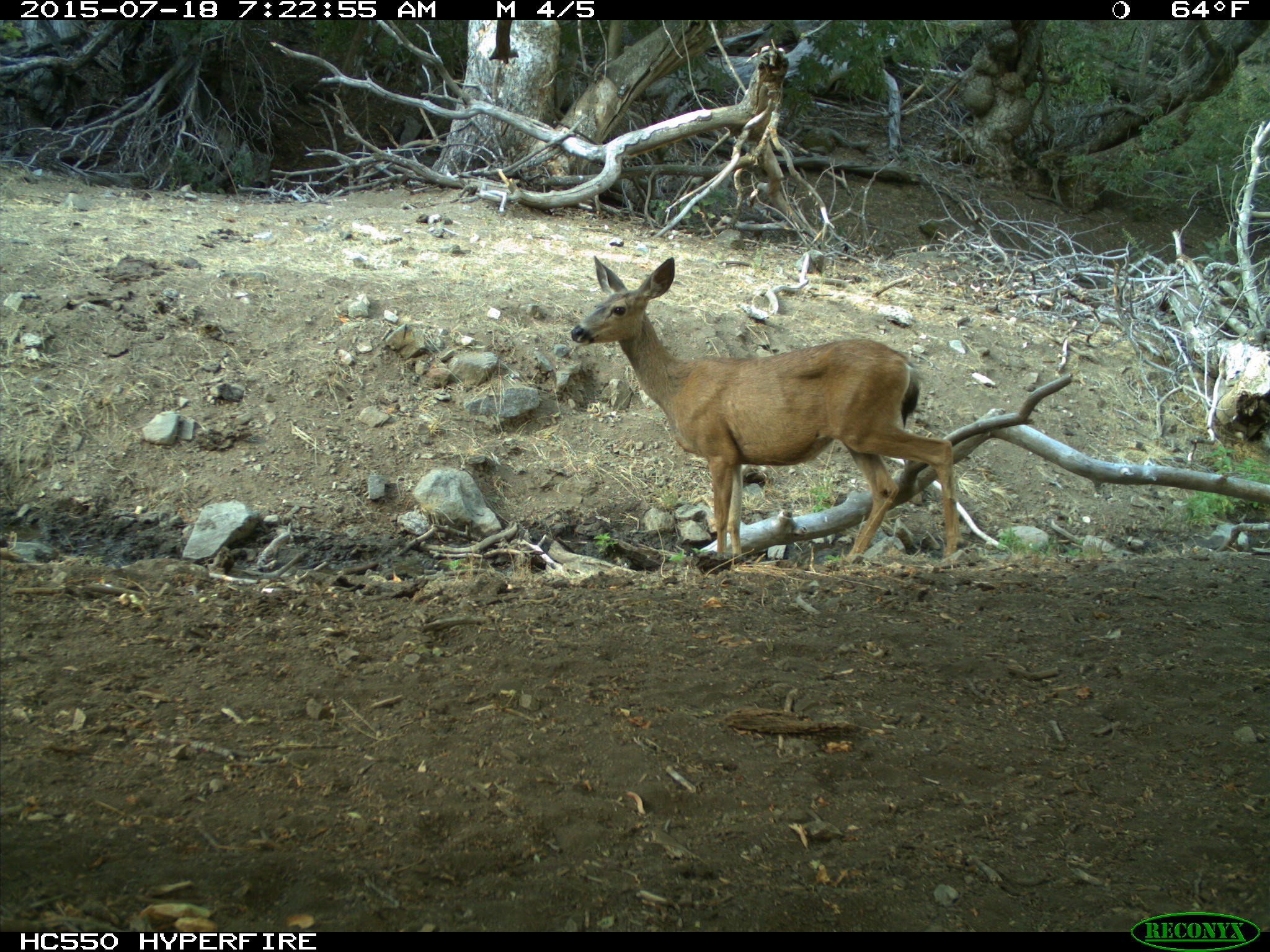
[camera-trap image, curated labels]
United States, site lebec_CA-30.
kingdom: Animalia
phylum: Chordata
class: Mammalia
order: Artiodactyla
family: Cervidae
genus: Odocoileus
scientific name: Odocoileus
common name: deer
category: unidentified deer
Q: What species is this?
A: Unidentified deer (deer) (Odocoileus).